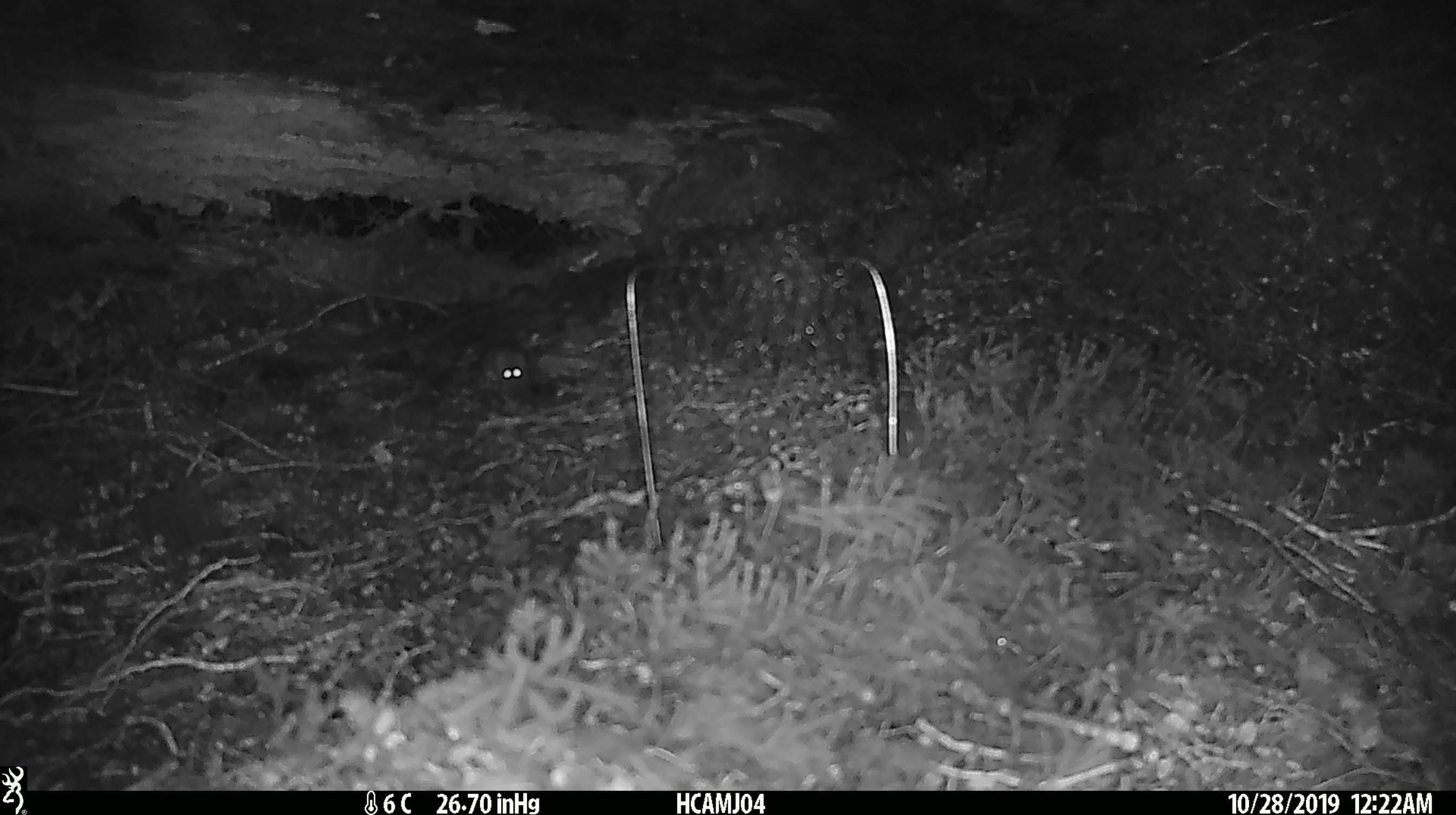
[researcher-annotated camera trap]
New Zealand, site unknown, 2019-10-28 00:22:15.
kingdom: Animalia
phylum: Chordata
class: Mammalia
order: Rodentia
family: Muridae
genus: Mus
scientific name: Mus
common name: mouse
Mouse (Mus).